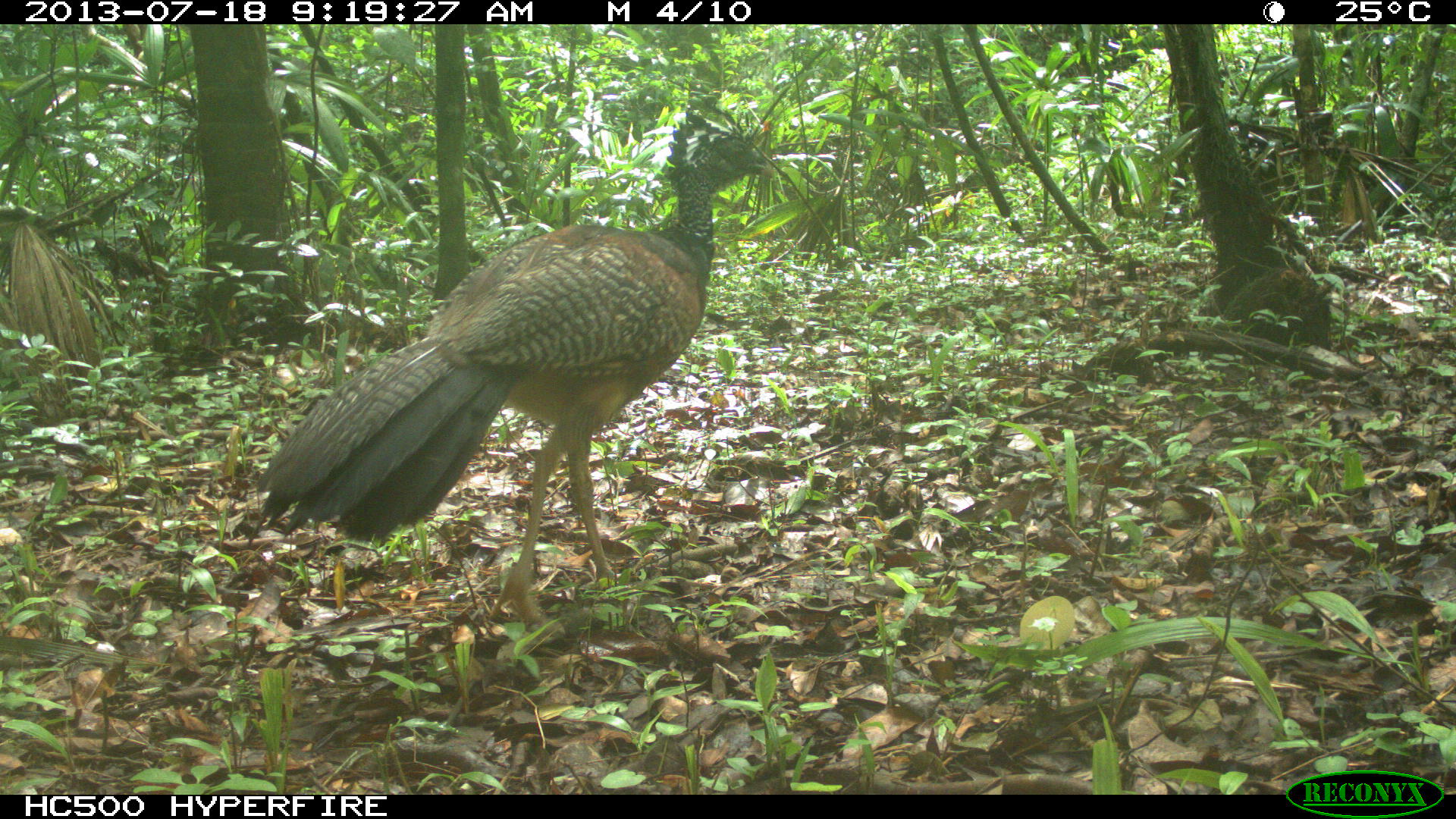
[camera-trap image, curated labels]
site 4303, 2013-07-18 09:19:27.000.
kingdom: Animalia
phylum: Chordata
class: Aves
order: Galliformes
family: Cracidae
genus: Crax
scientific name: Crax rubra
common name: great curassow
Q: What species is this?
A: Crax rubra (great curassow).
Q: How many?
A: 1.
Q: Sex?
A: Female.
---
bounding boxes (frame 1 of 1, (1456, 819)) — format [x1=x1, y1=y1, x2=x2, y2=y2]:
crax rubra: [x1=244, y1=109, x2=778, y2=633]